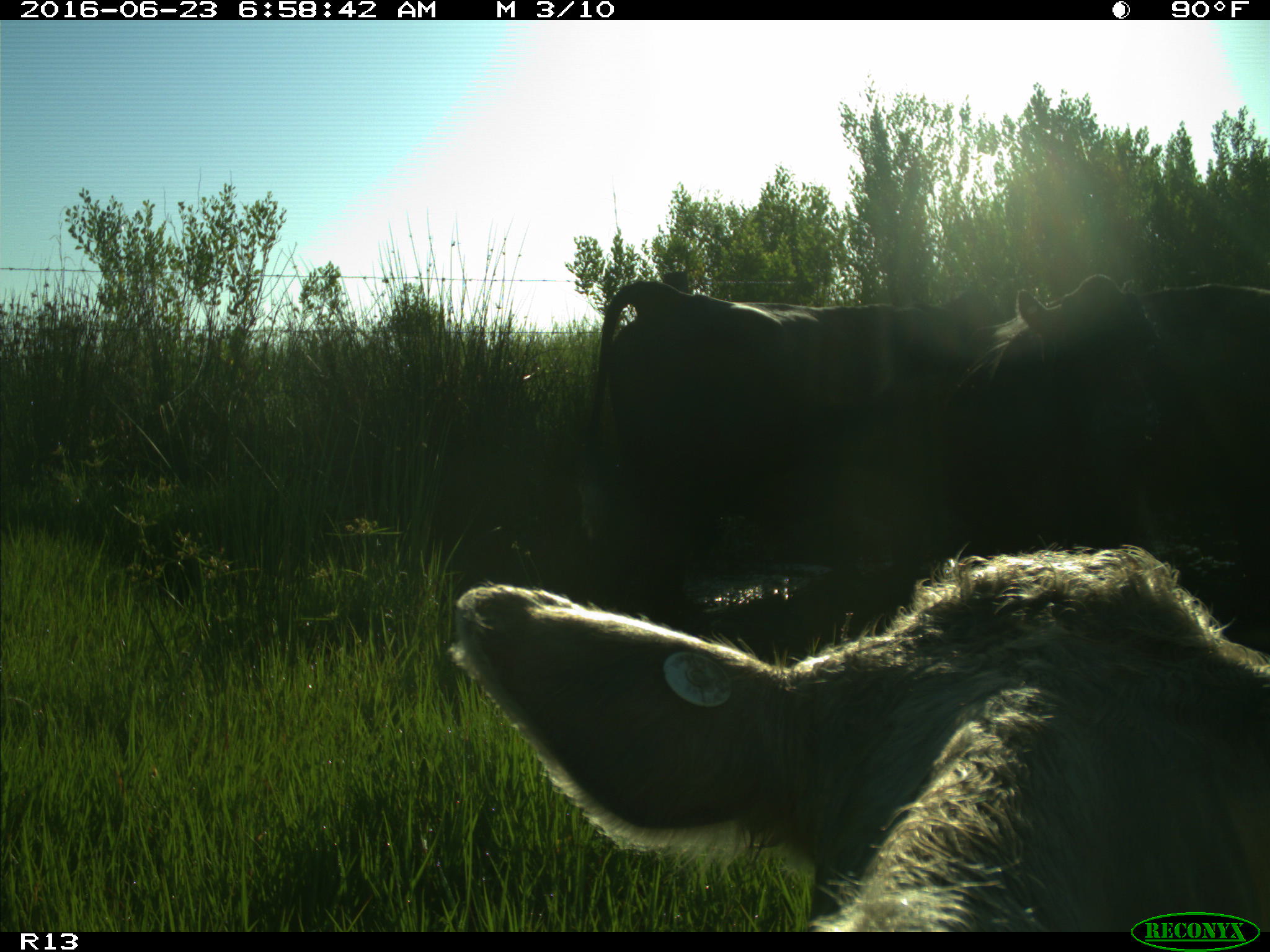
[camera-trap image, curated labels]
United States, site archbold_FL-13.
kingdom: Animalia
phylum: Chordata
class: Mammalia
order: Artiodactyla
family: Bovidae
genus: Bos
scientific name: Bos taurus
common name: domestic cow